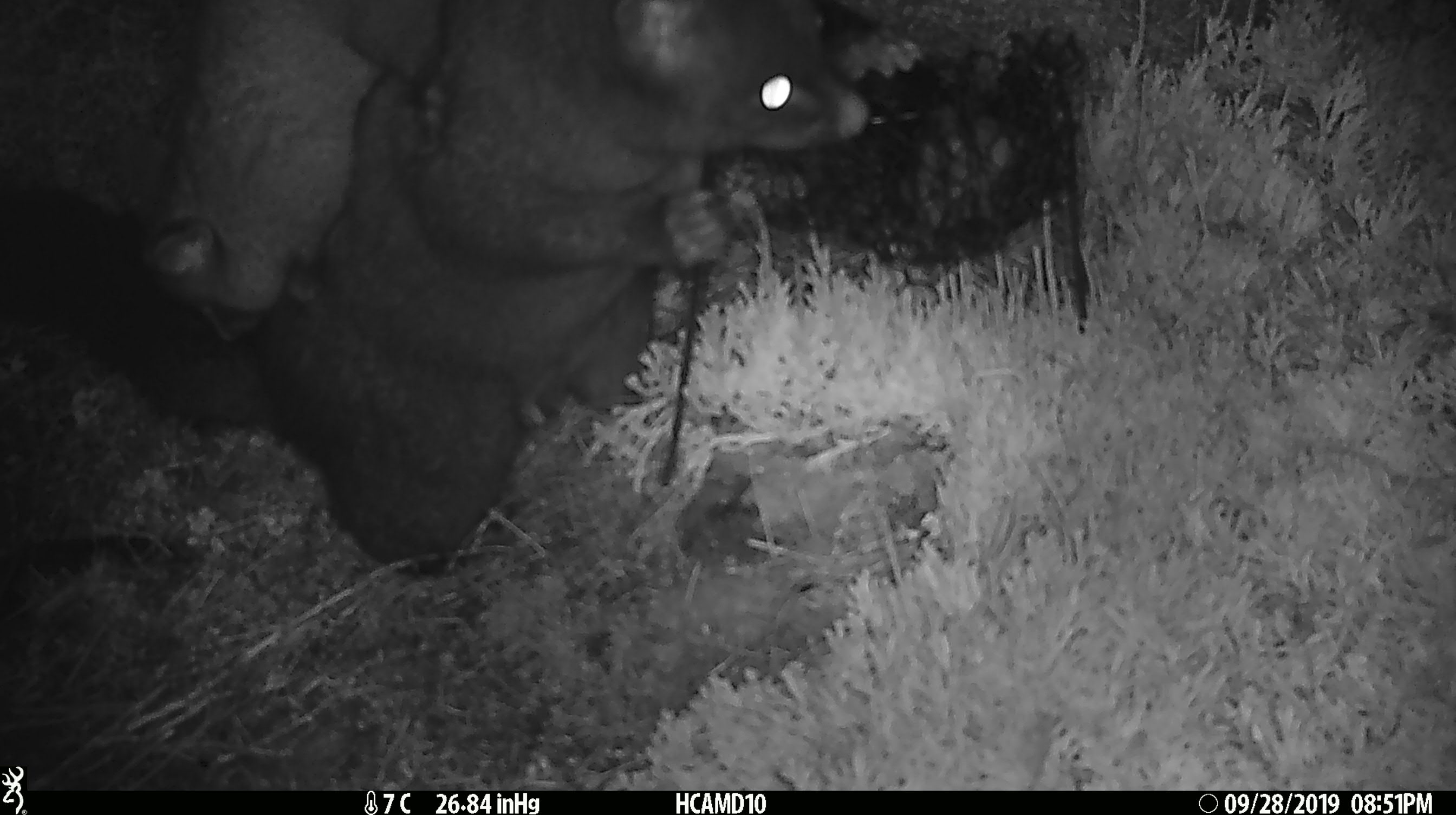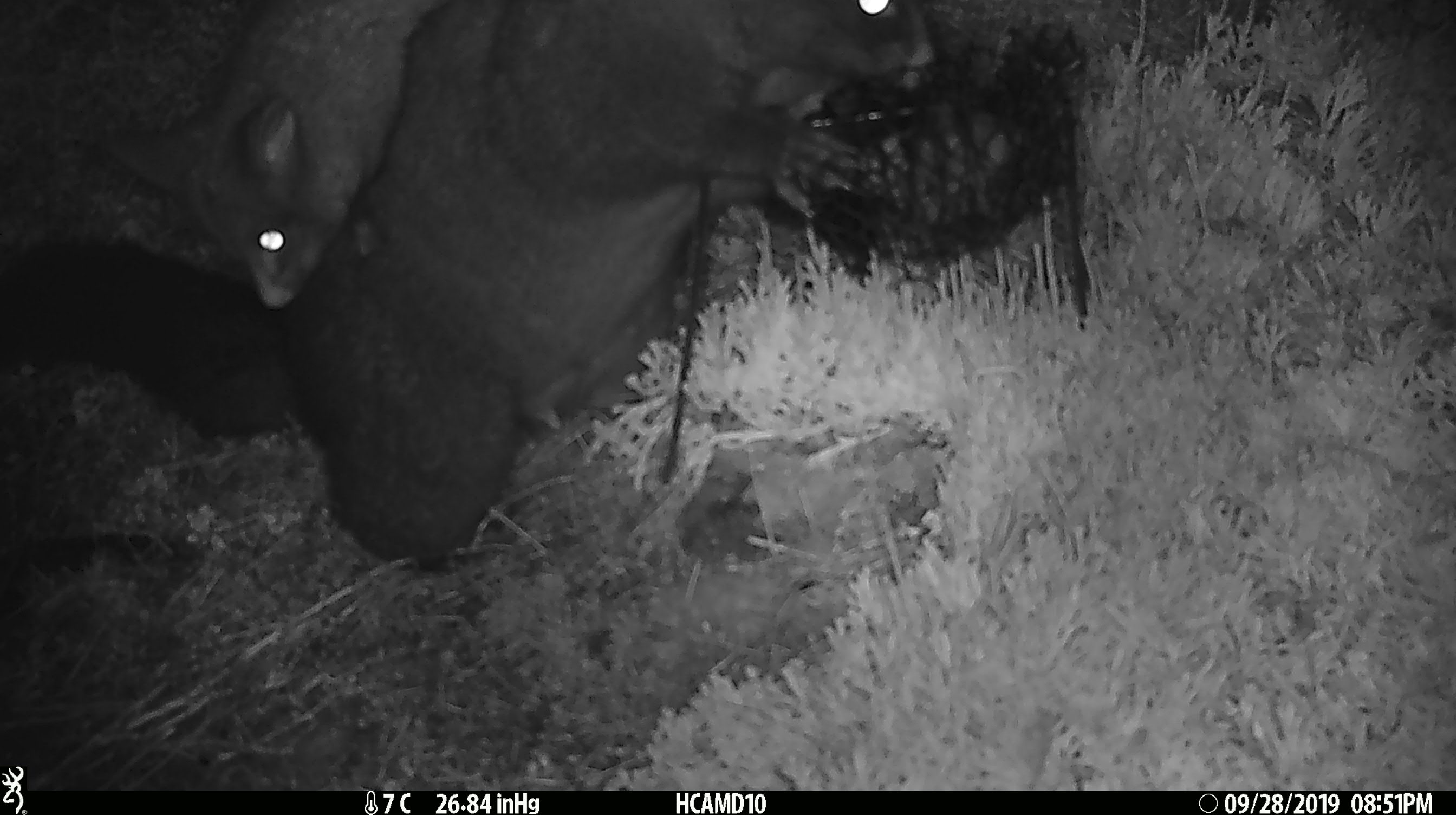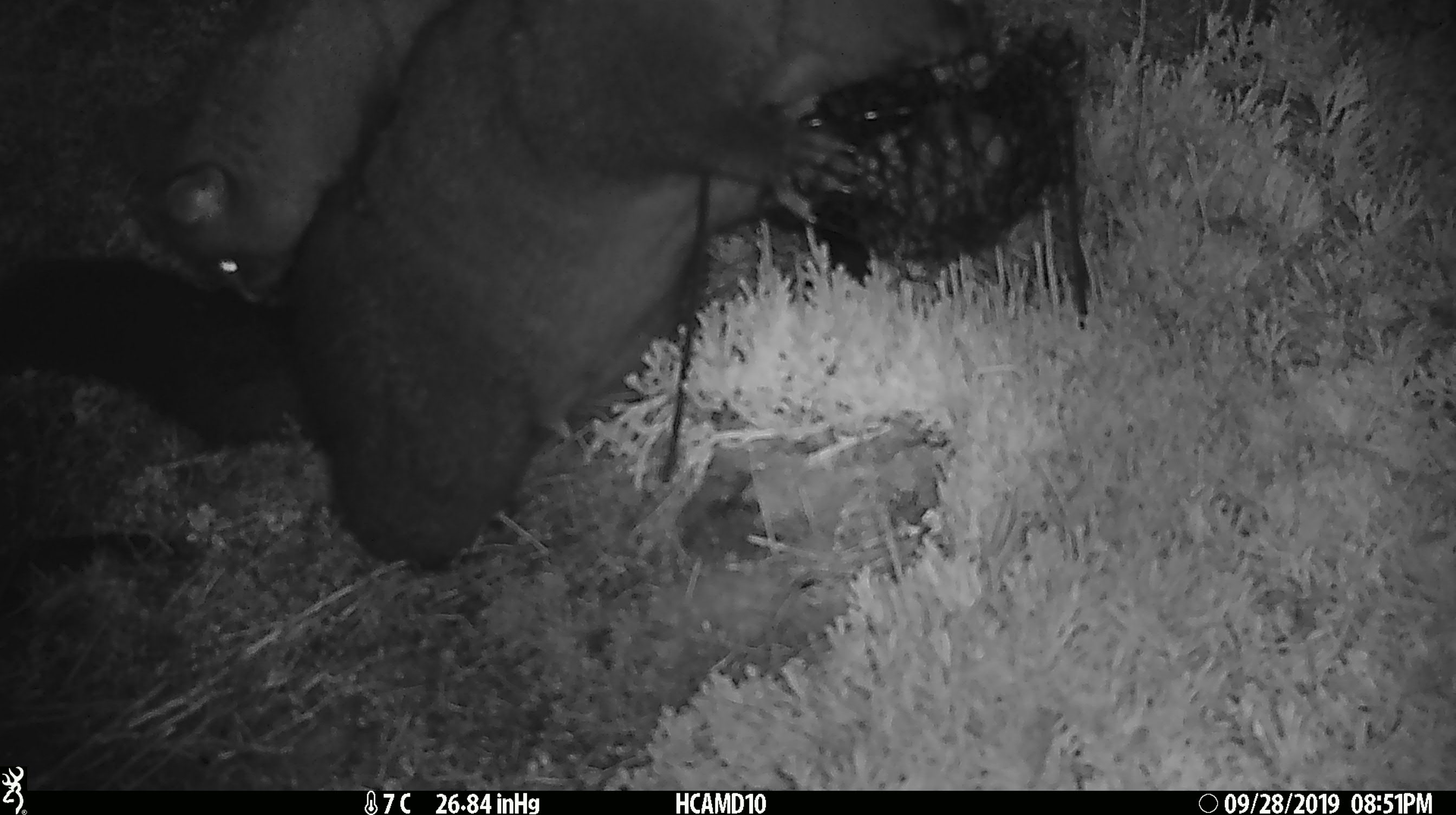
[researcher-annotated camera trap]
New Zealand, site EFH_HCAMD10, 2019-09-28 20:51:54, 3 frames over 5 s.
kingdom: Animalia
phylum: Chordata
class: Mammalia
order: Diprotodontia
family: Phalangeridae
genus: Trichosurus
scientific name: Trichosurus vulpecula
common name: common brushtail possum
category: possum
Possum (common brushtail possum) (Trichosurus vulpecula).